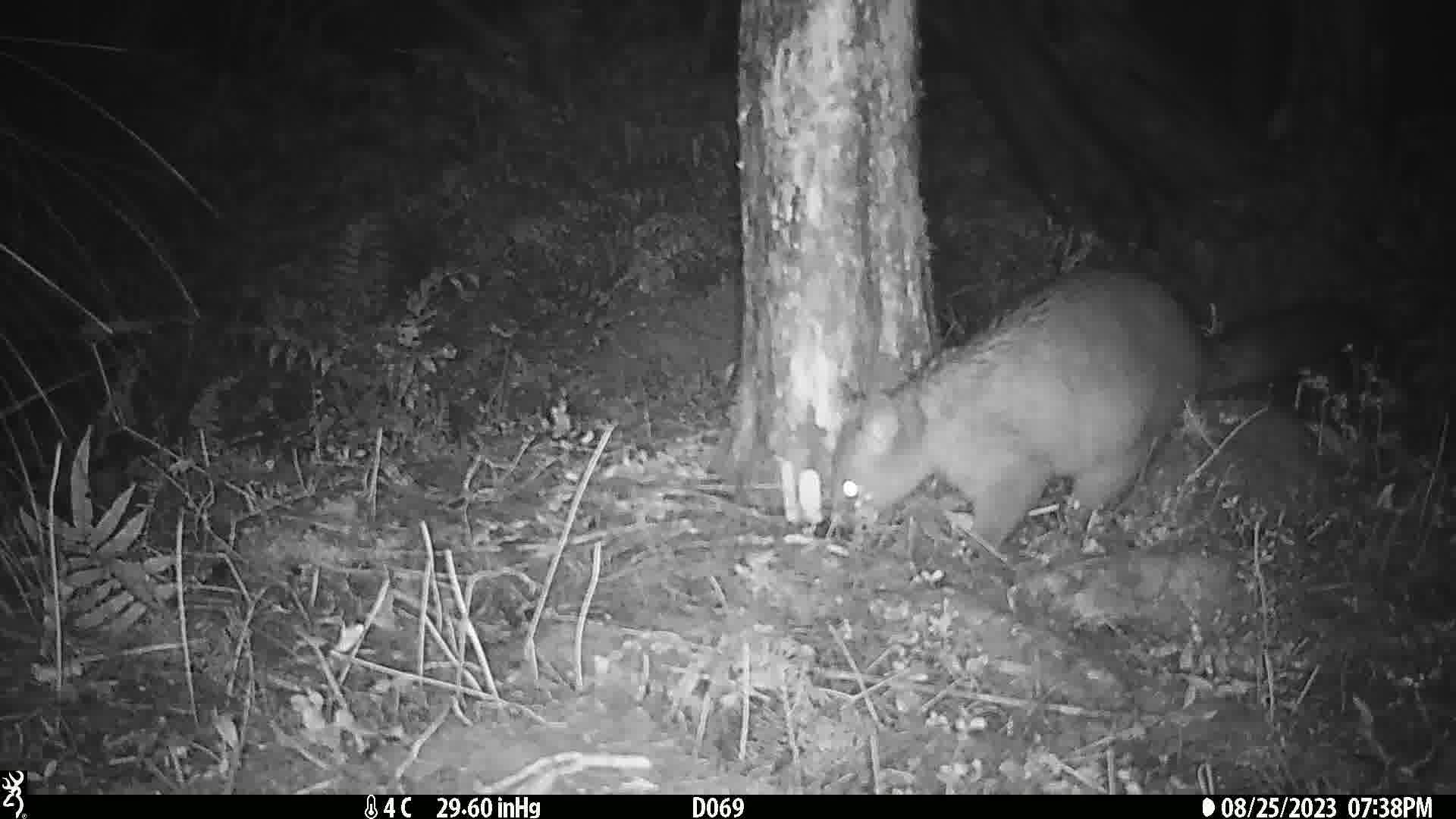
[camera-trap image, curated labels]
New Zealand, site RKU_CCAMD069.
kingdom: Animalia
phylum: Chordata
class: Mammalia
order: Diprotodontia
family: Phalangeridae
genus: Trichosurus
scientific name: Trichosurus vulpecula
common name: common brushtail possum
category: possum